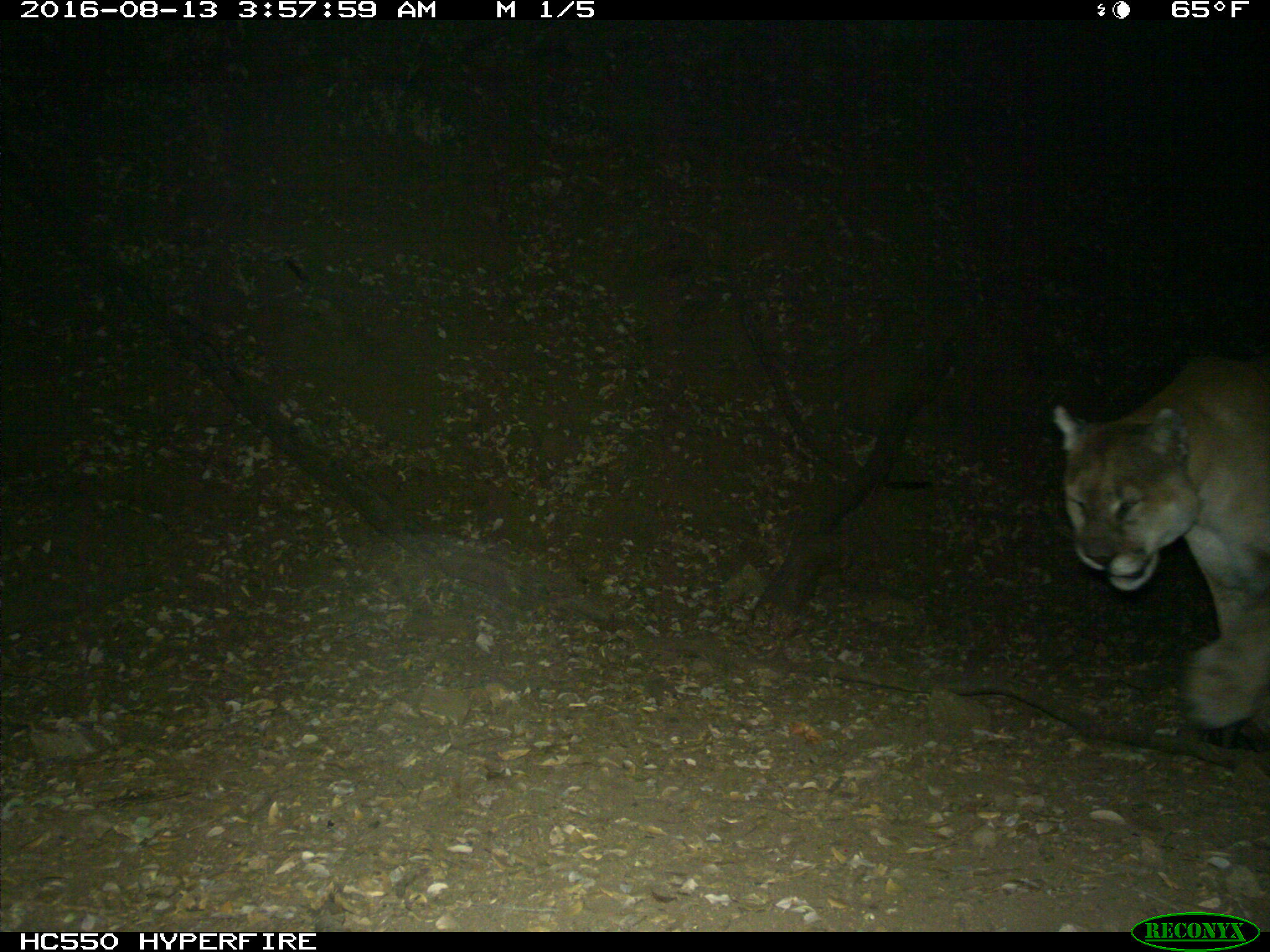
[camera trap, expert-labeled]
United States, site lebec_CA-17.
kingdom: Animalia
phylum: Chordata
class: Mammalia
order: Carnivora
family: Felidae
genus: Puma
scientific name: Puma concolor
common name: mountain lion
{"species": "Puma concolor (mountain lion)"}